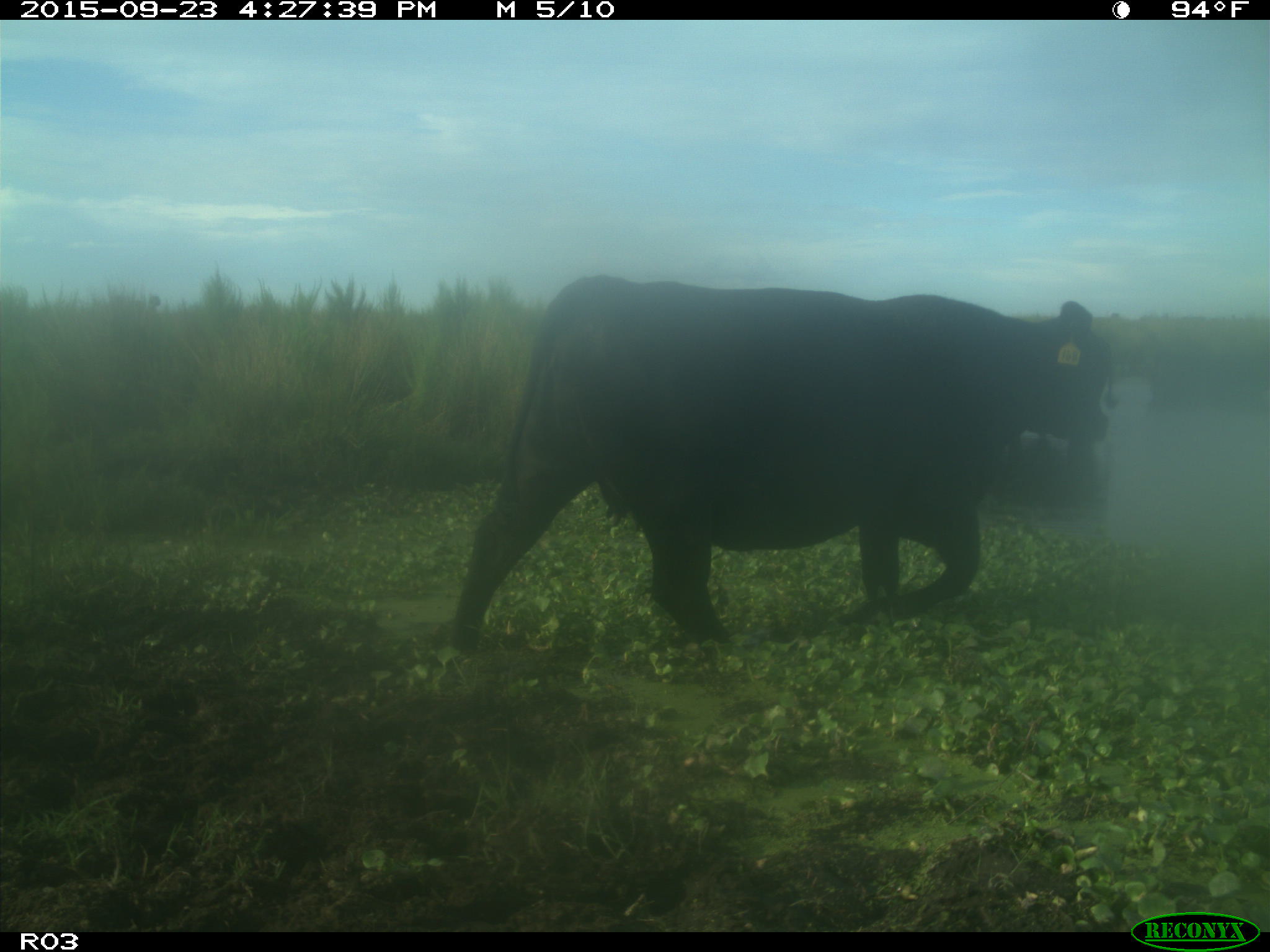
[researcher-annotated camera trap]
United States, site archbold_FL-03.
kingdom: Animalia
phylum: Chordata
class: Mammalia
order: Artiodactyla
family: Bovidae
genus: Bos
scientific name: Bos taurus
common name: domestic cow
Bos taurus (domestic cow).